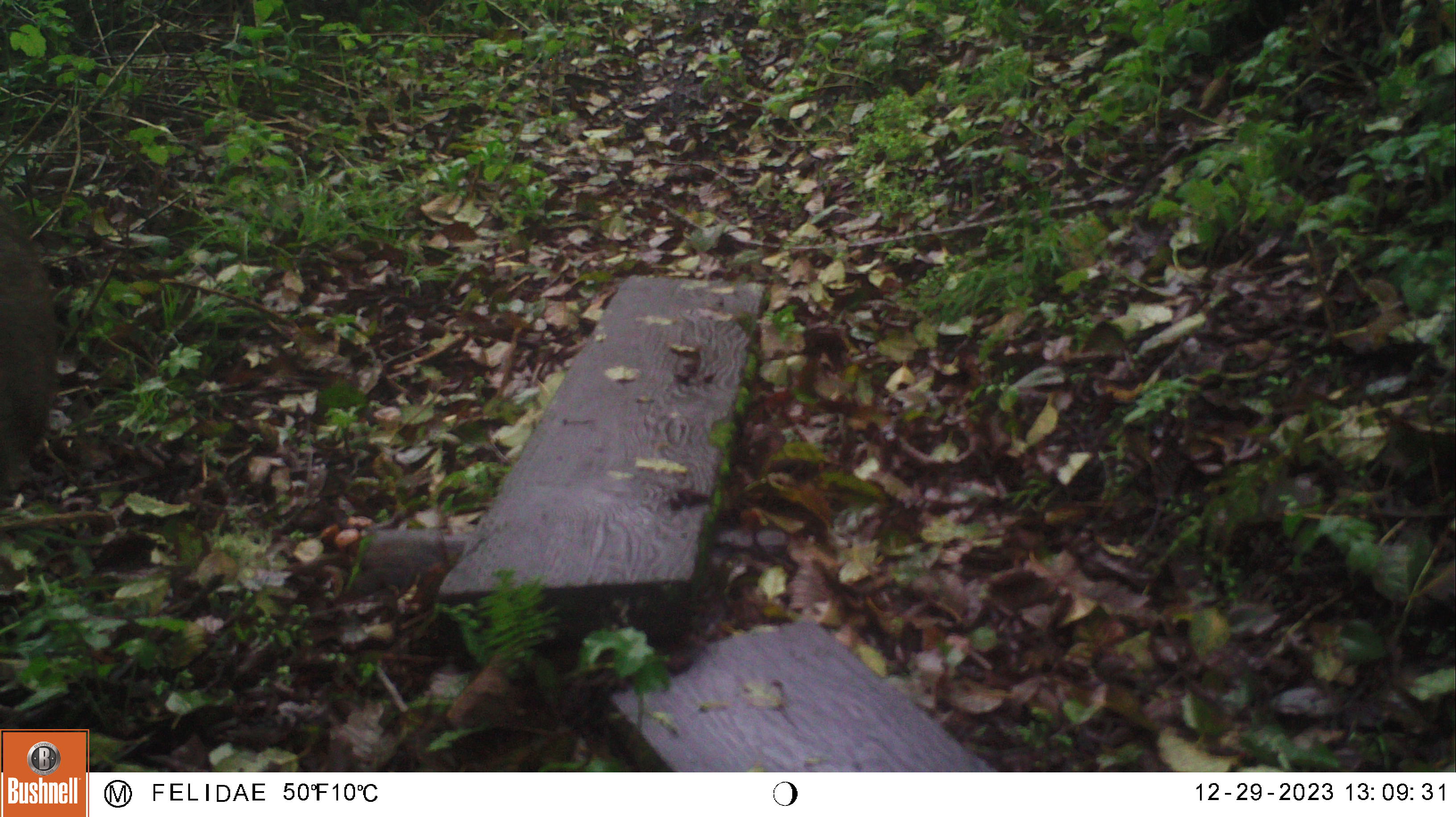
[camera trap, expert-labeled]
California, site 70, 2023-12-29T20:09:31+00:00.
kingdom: Animalia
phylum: Chordata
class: Mammalia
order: Artiodactyla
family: Cervidae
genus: Odocoileus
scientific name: Odocoileus hemionus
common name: mule deer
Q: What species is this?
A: Mule deer (Odocoileus hemionus).